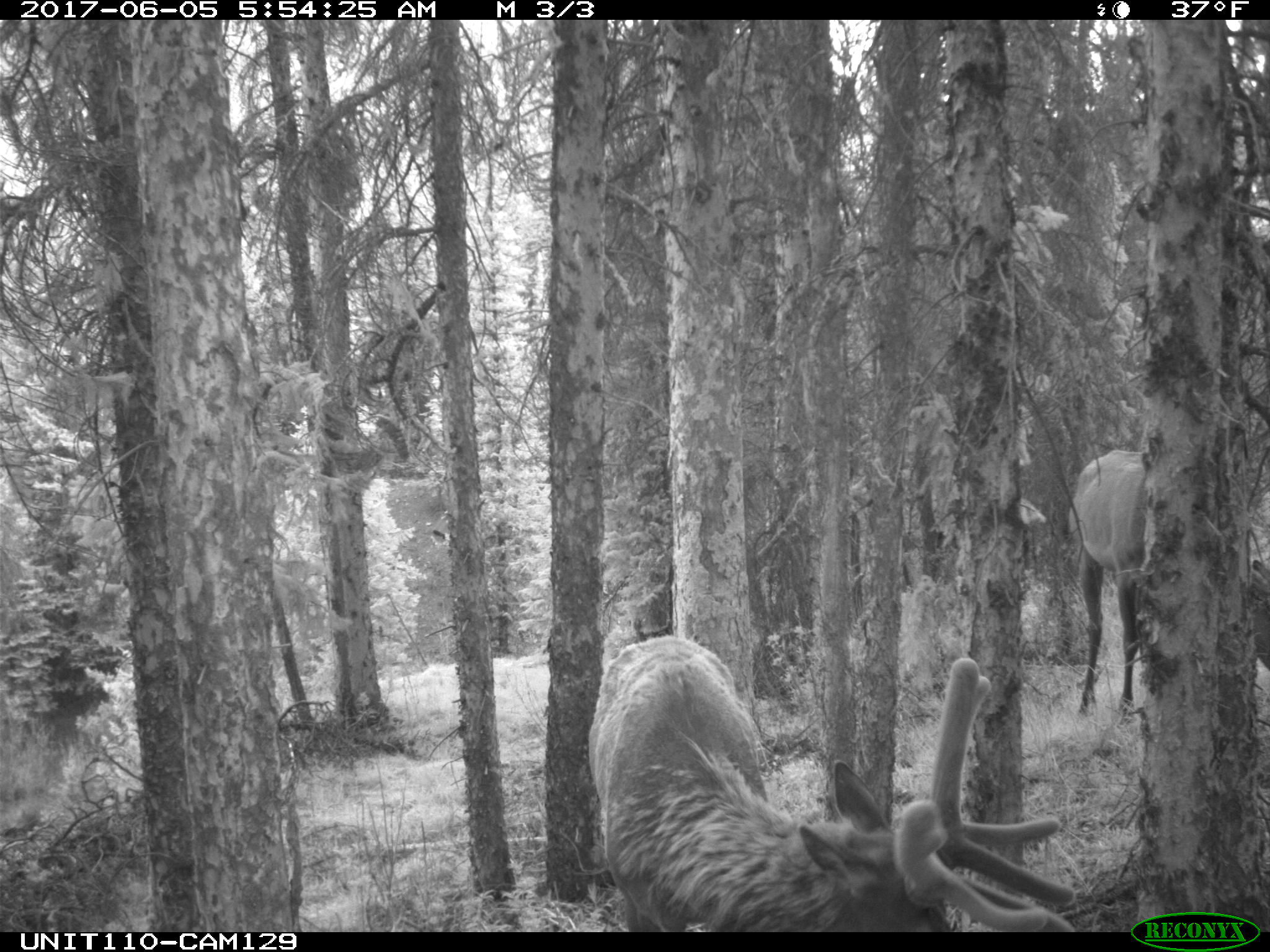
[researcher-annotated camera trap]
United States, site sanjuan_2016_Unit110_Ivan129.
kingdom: Animalia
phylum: Chordata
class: Mammalia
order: Artiodactyla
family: Cervidae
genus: Cervus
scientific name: Cervus elaphus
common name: red deer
Cervus elaphus (red deer).